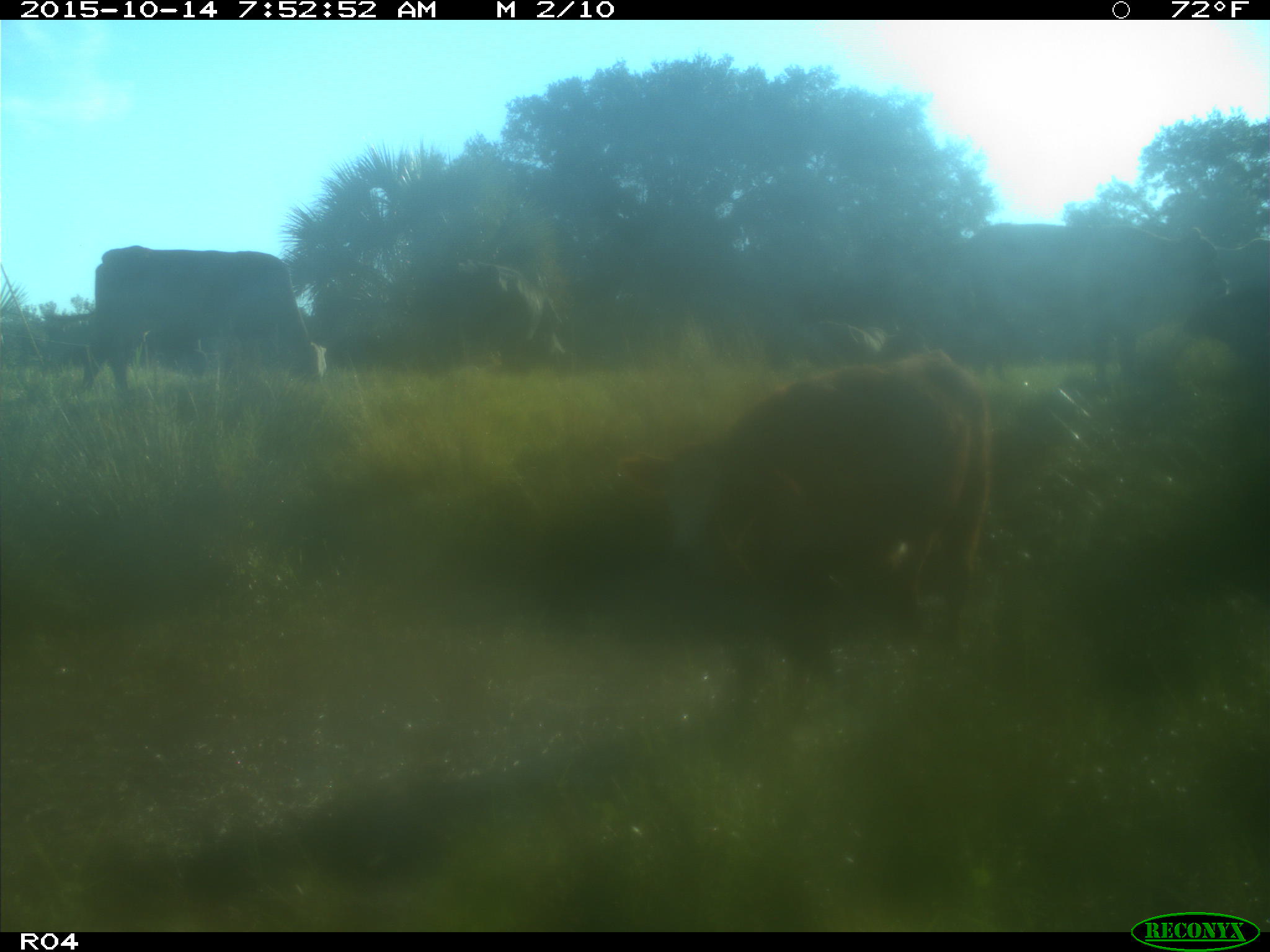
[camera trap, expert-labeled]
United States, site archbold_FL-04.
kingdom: Animalia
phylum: Chordata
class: Mammalia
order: Artiodactyla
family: Bovidae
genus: Bos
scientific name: Bos taurus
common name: domestic cow